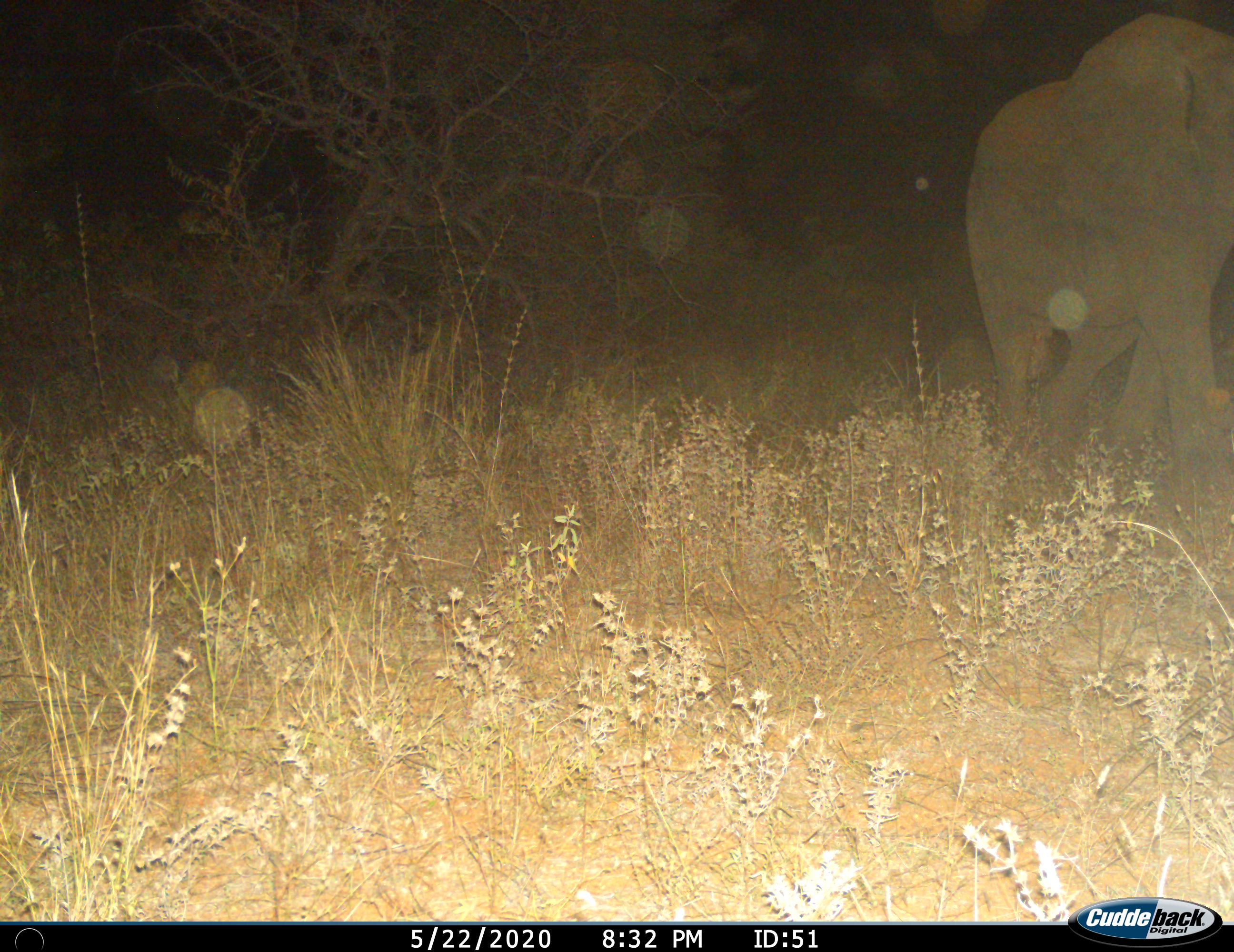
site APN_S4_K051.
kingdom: Animalia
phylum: Chordata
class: Mammalia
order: Proboscidea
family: Elephantidae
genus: Loxodonta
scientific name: Loxodonta africana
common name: african bush elephant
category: elephant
Elephant (african bush elephant) (Loxodonta africana), count 1. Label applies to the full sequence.